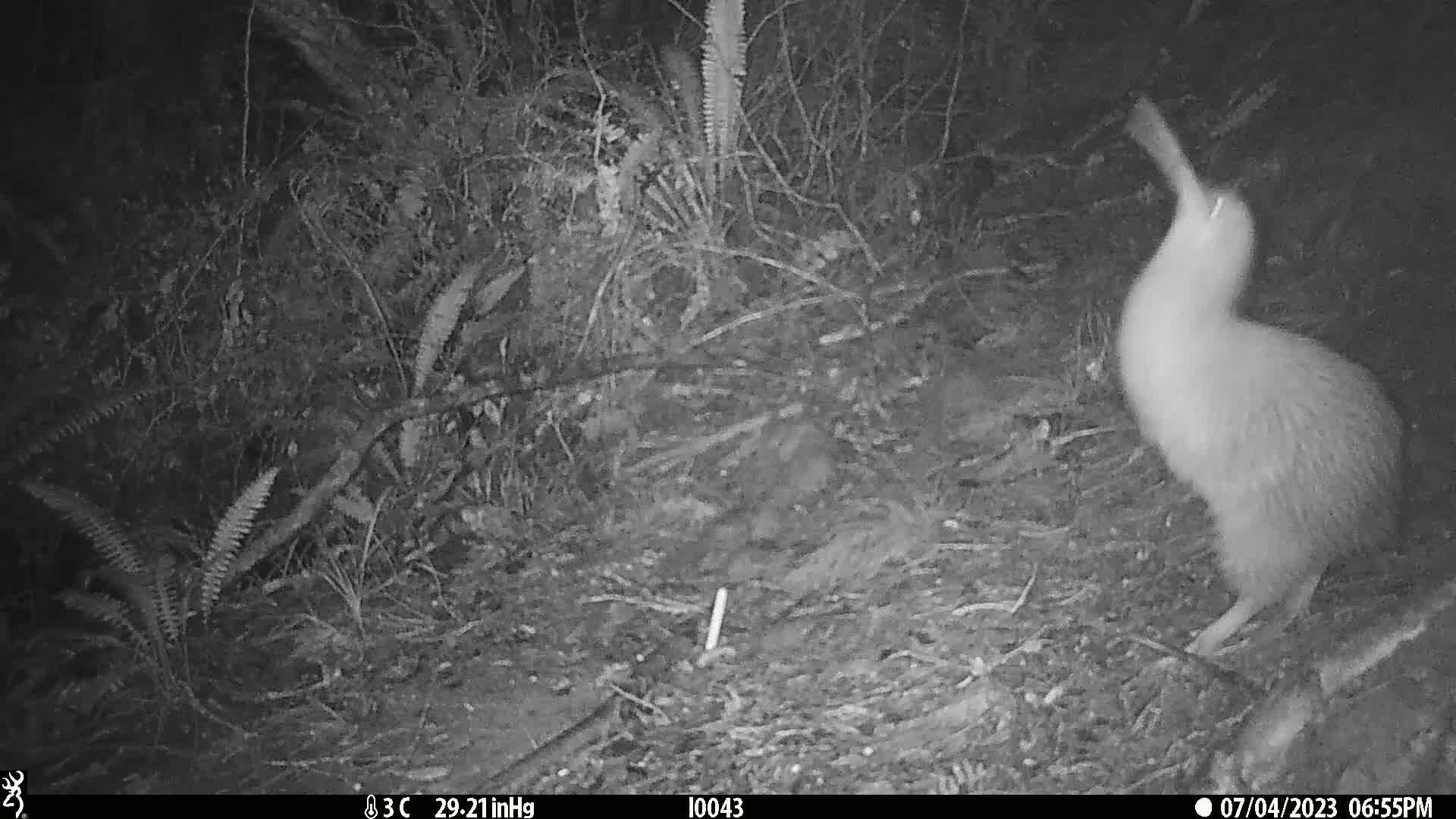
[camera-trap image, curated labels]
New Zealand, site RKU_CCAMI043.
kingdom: Animalia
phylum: Chordata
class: Aves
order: Apterygiformes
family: Apterygidae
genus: Apteryx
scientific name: Apteryx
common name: kiwi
Kiwi (Apteryx).